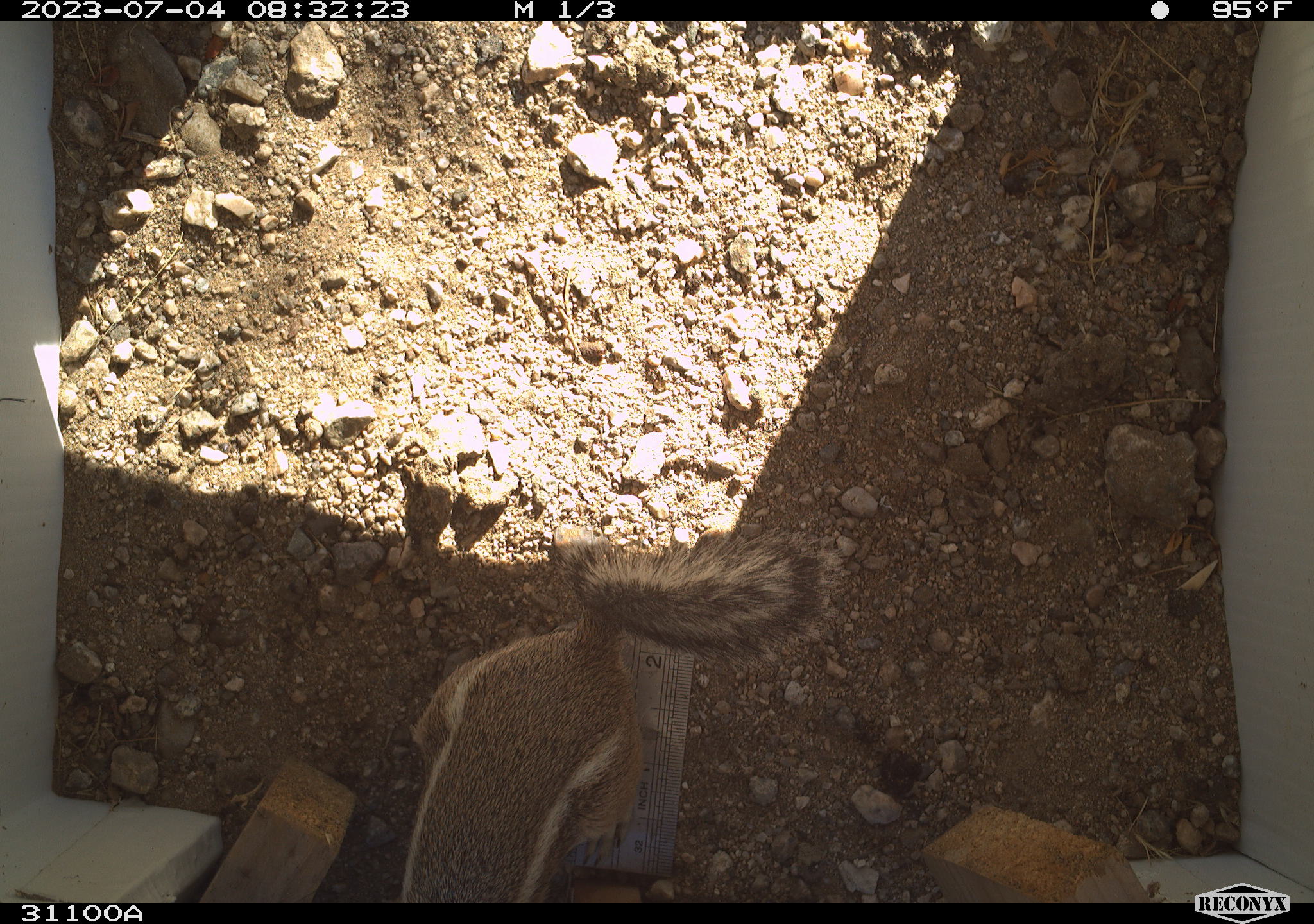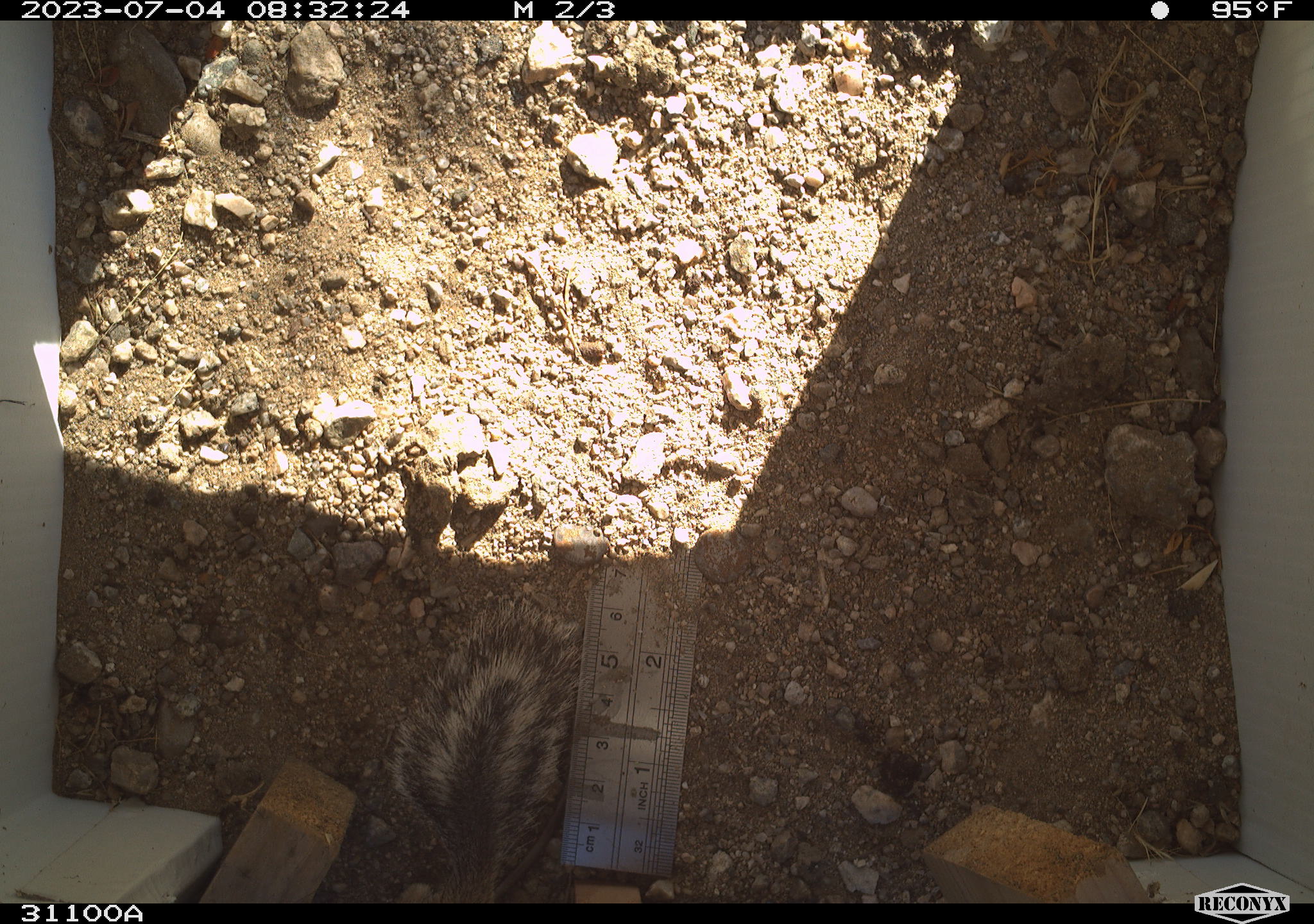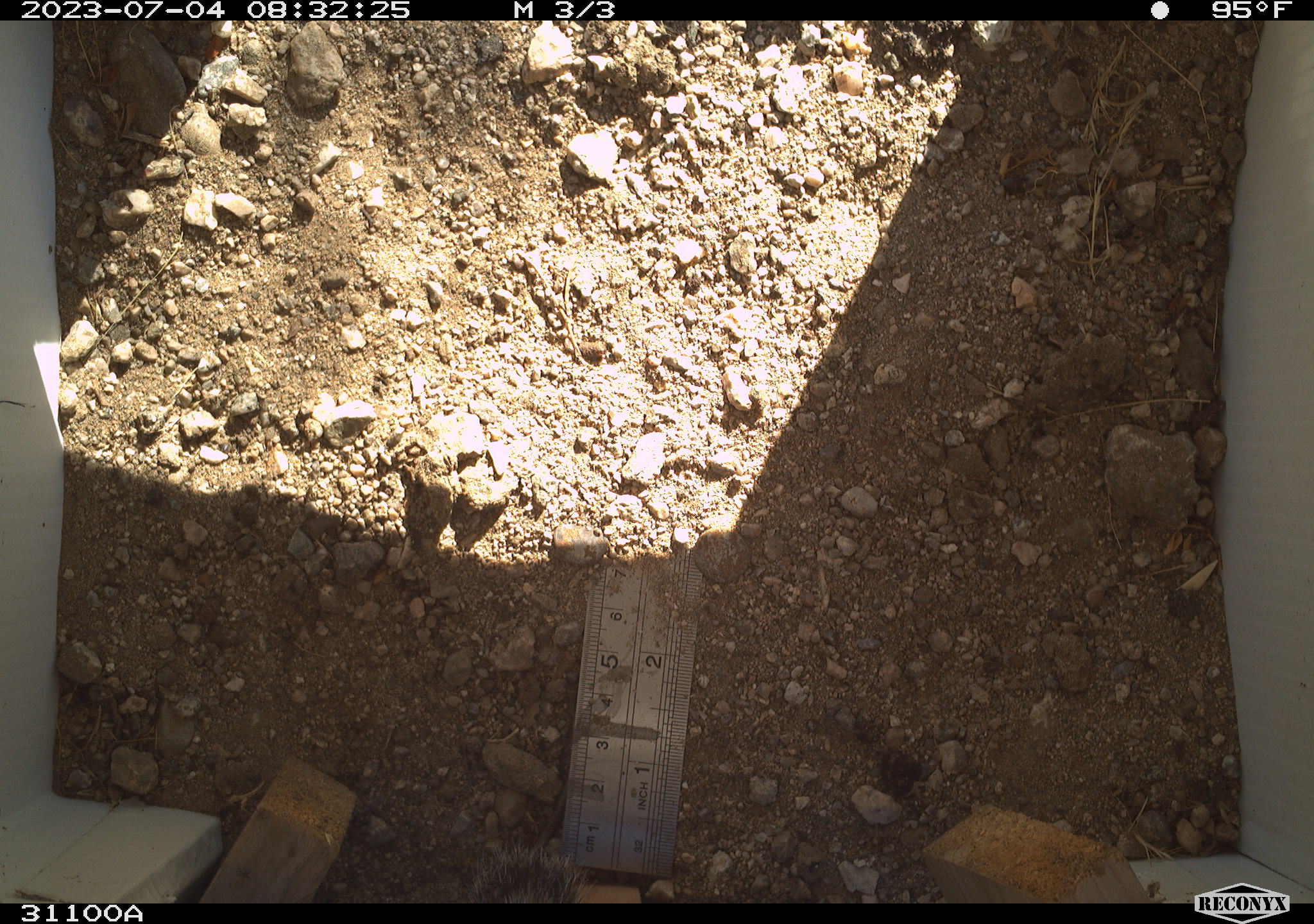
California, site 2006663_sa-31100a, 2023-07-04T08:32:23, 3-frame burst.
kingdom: Animalia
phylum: Chordata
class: Mammalia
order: Rodentia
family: Sciuridae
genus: Ammospermophilus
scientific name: Ammospermophilus leucurus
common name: white-tailed antelope squirrel